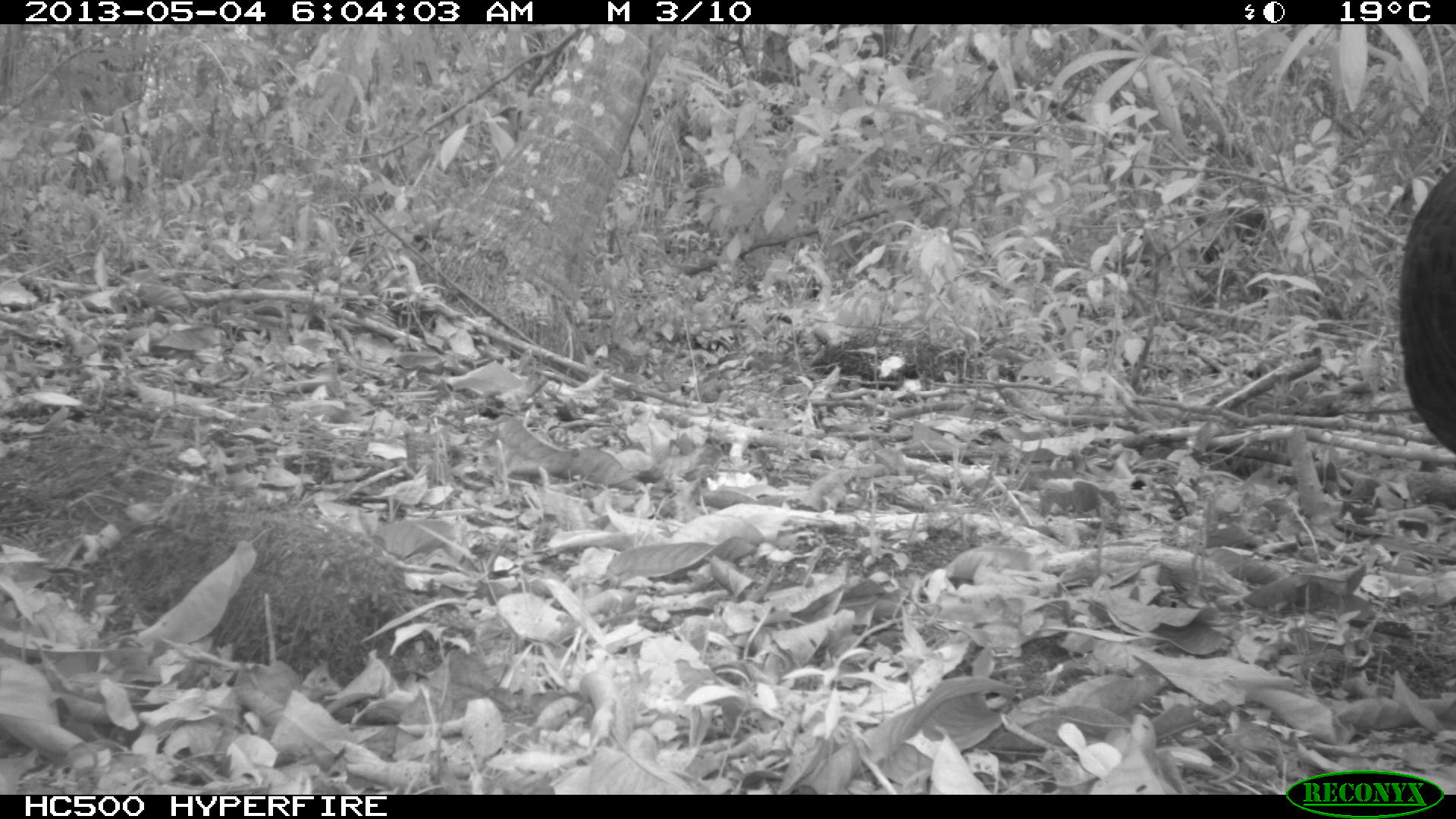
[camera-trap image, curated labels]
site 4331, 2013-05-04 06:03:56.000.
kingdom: Animalia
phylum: Chordata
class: Aves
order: Galliformes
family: Phasianidae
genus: Meleagris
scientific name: Meleagris ocellata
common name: ocellated turkey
Meleagris ocellata (ocellated turkey), count 1, sex female.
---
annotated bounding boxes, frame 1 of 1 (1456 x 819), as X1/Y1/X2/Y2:
meleagris ocellata: 1397/157/1456/456